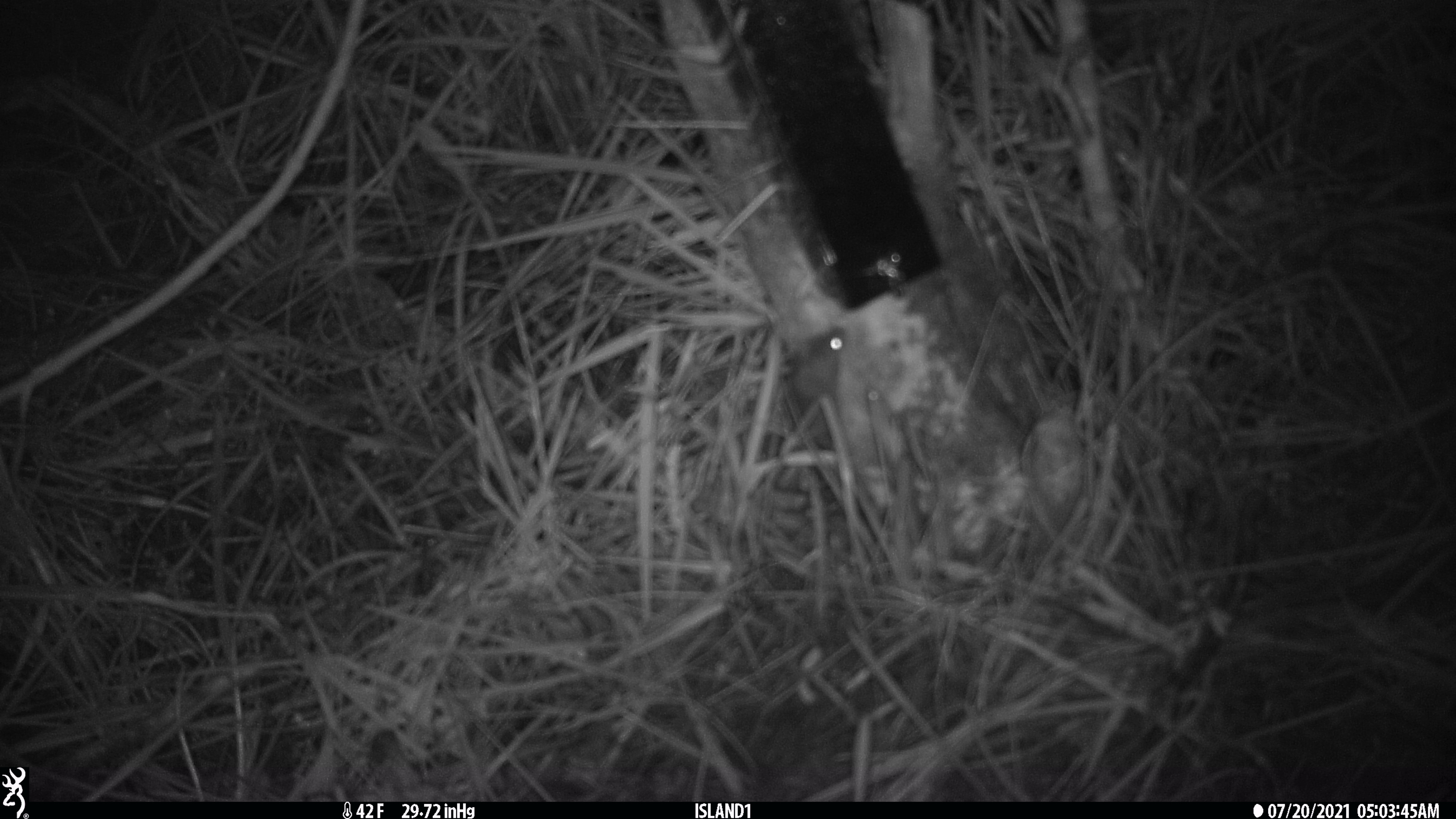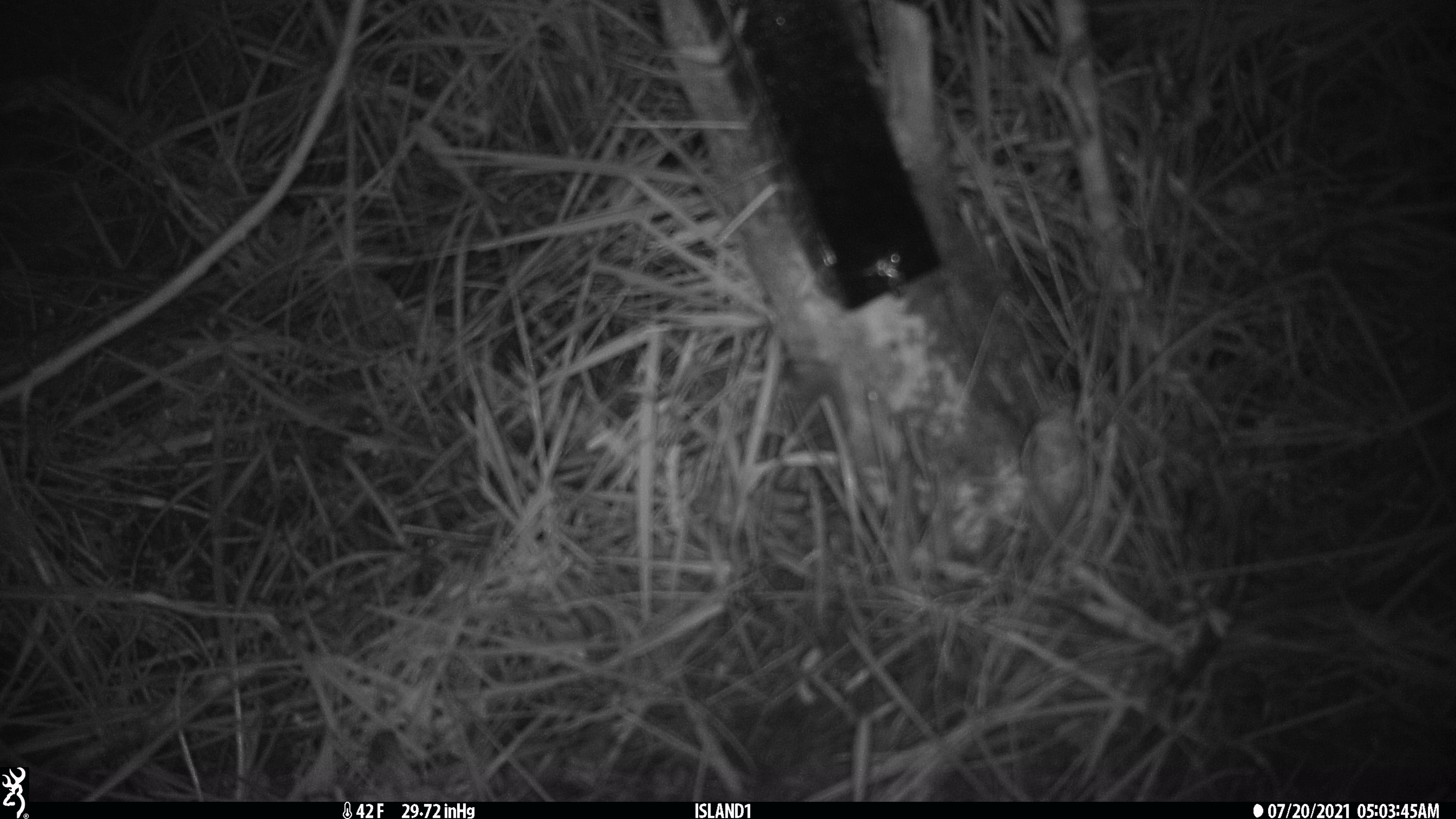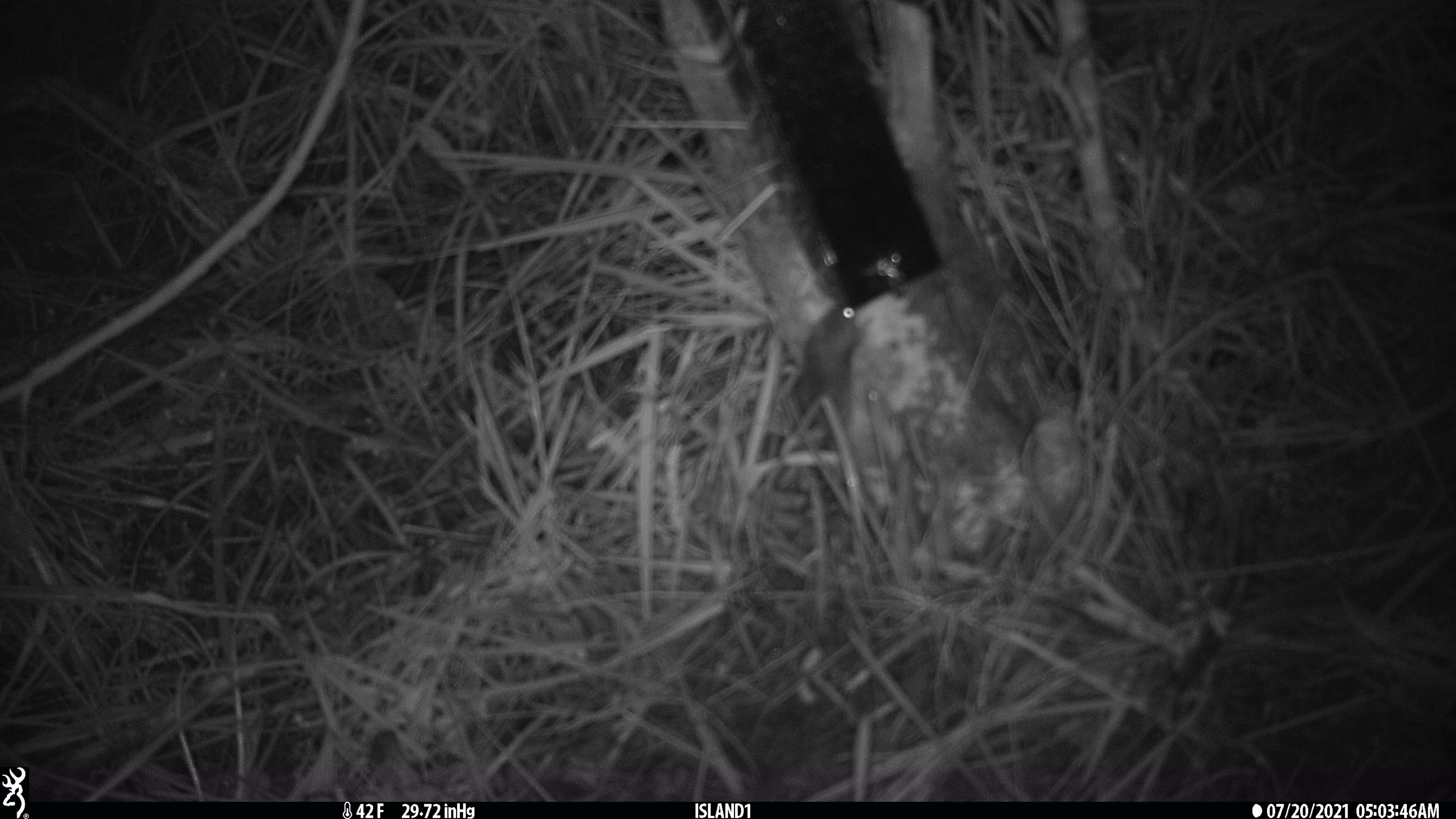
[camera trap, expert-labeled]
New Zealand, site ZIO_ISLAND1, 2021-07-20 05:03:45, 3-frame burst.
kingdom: Animalia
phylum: Chordata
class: Mammalia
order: Rodentia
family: Muridae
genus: Mus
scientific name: Mus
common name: mouse